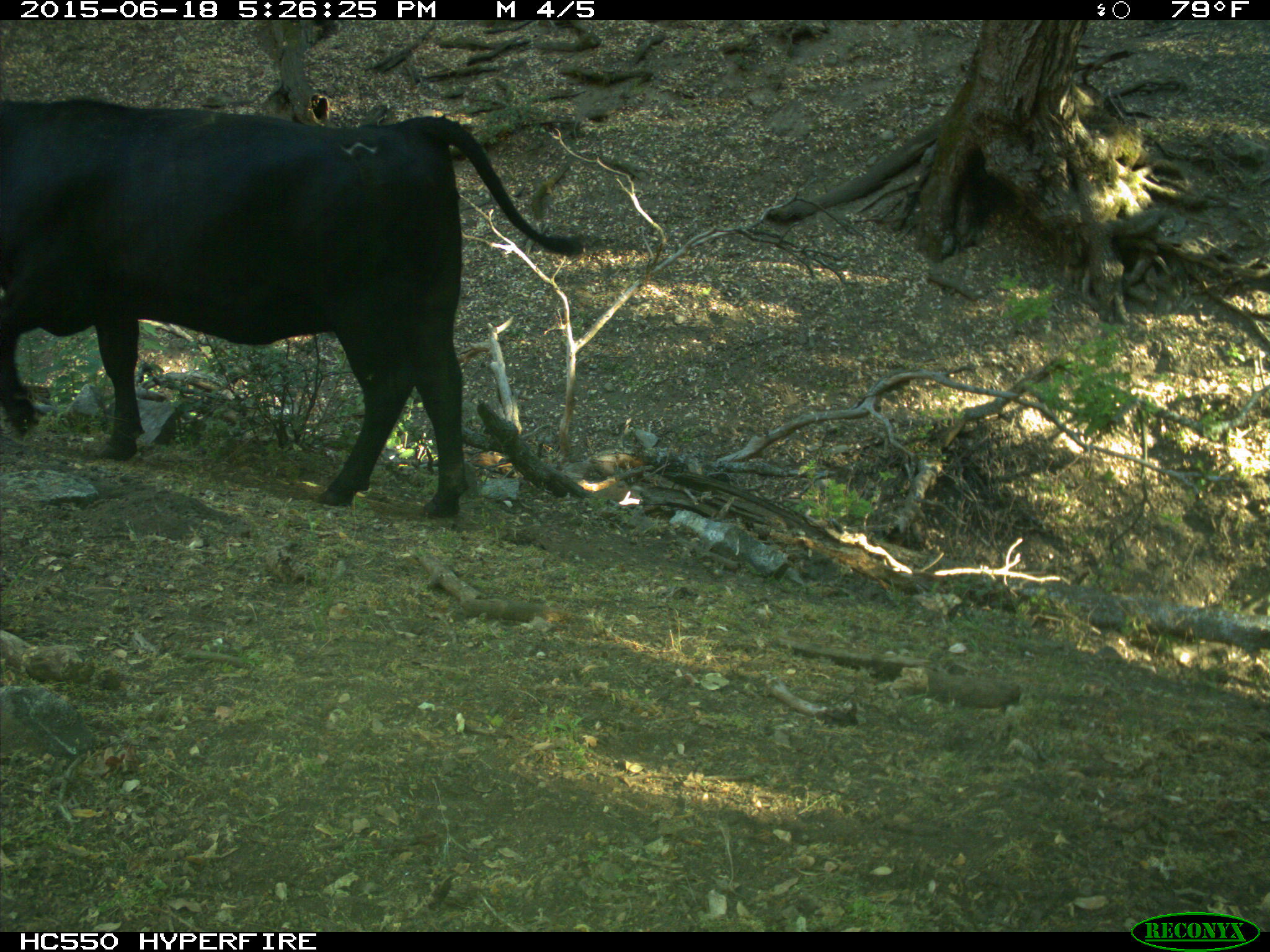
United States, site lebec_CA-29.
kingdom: Animalia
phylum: Chordata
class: Mammalia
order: Artiodactyla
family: Bovidae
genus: Bos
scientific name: Bos taurus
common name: domestic cow